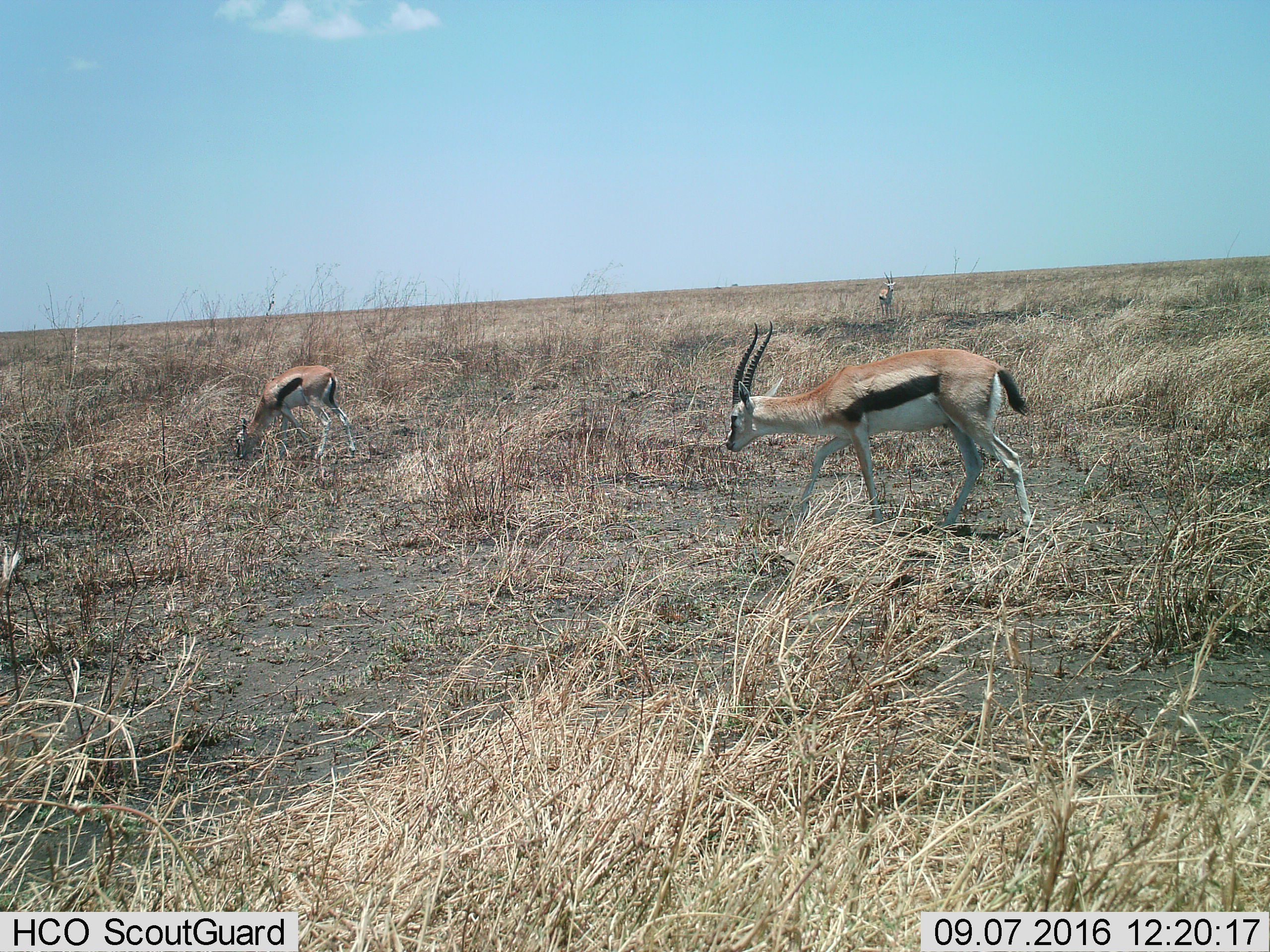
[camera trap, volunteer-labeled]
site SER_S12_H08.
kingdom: Animalia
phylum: Chordata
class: Mammalia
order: Artiodactyla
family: Bovidae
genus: Eudorcas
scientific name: Eudorcas thomsonii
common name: thomson's gazelle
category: gazellethomsons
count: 3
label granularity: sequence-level